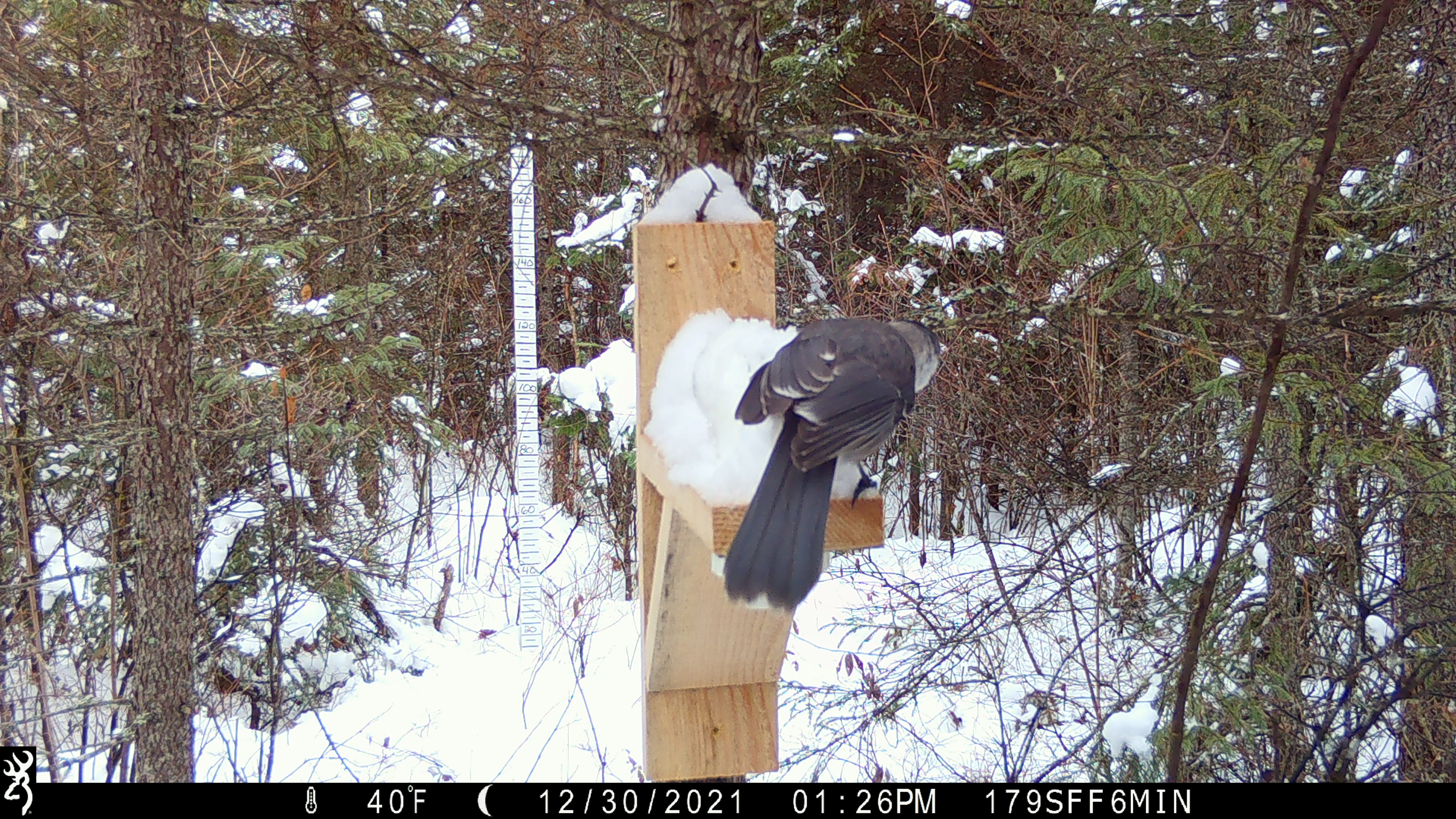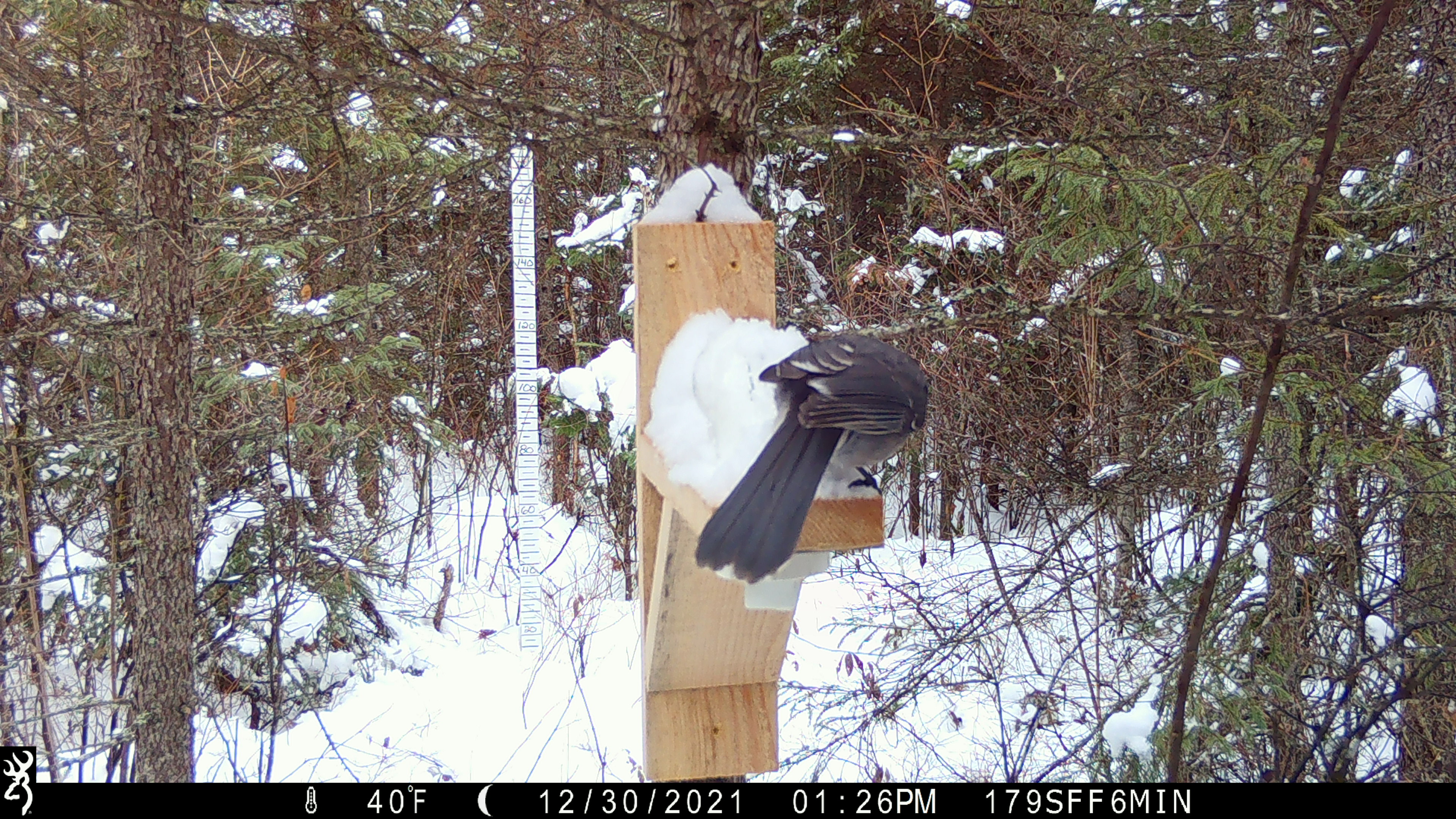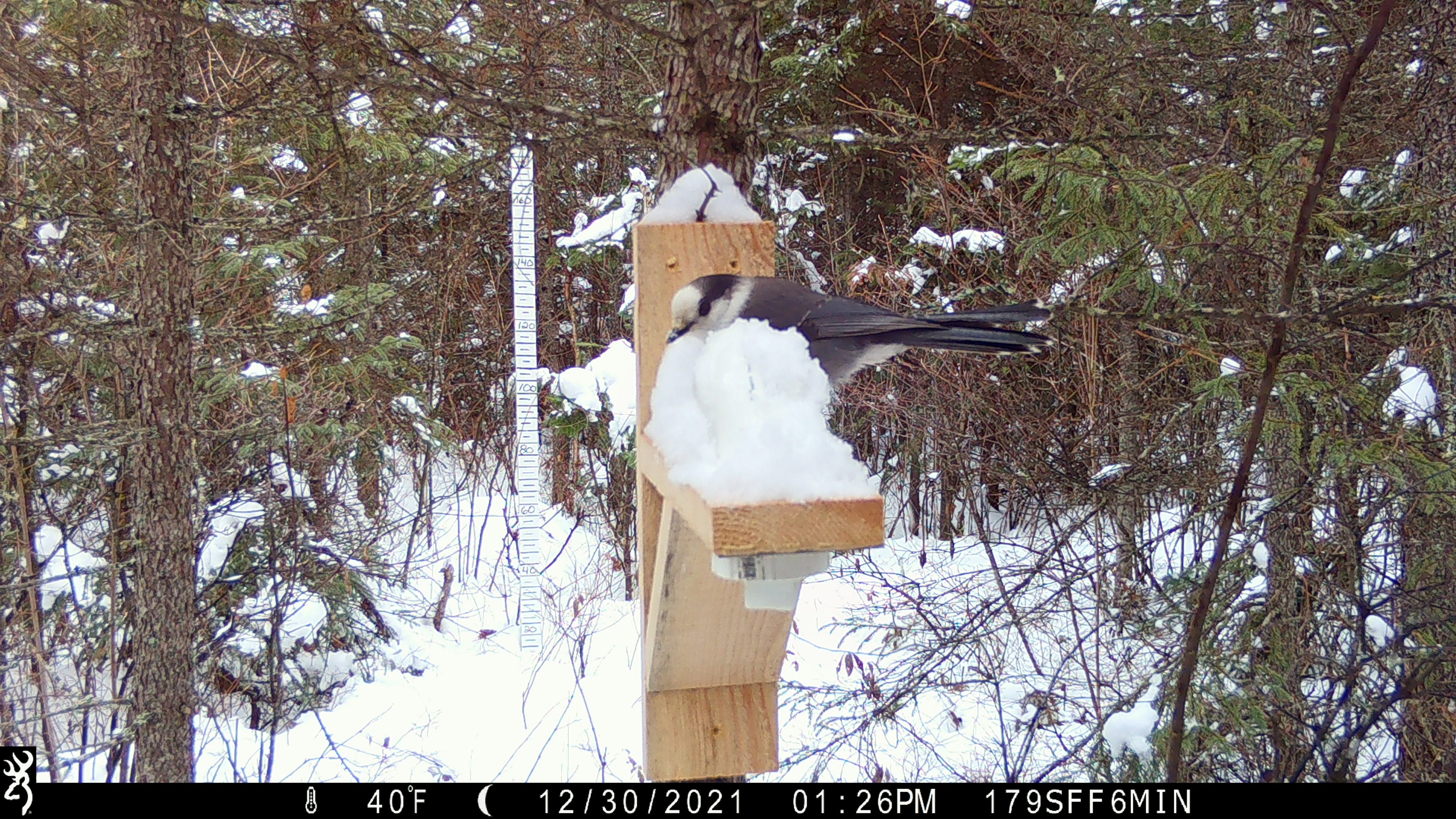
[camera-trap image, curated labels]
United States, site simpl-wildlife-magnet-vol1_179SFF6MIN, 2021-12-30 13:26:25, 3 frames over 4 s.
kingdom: Animalia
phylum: Chordata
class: Aves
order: Passeriformes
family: Corvidae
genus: Perisoreus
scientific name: Perisoreus canadensis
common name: canada jay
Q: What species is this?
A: Canada jay (Perisoreus canadensis).